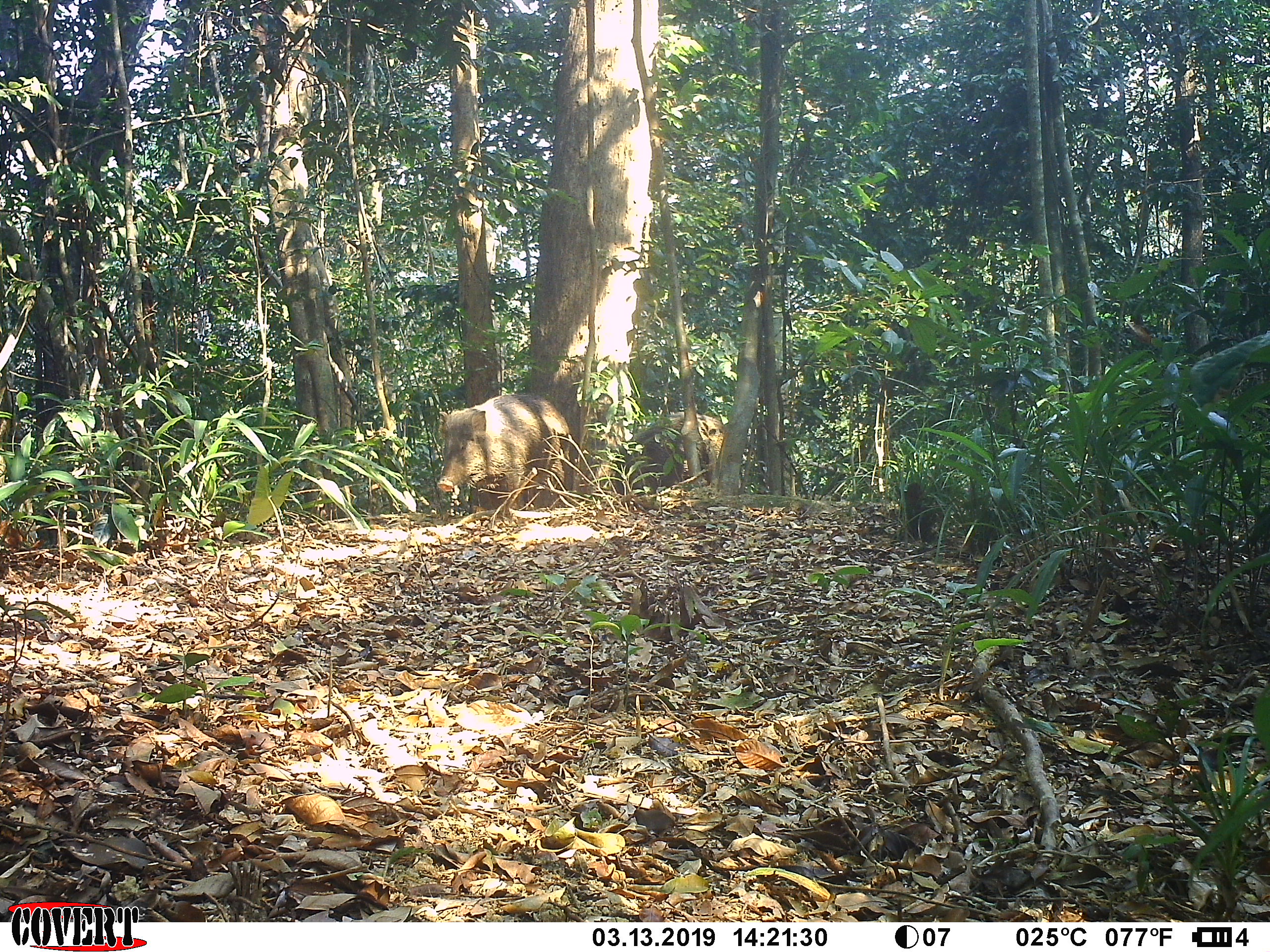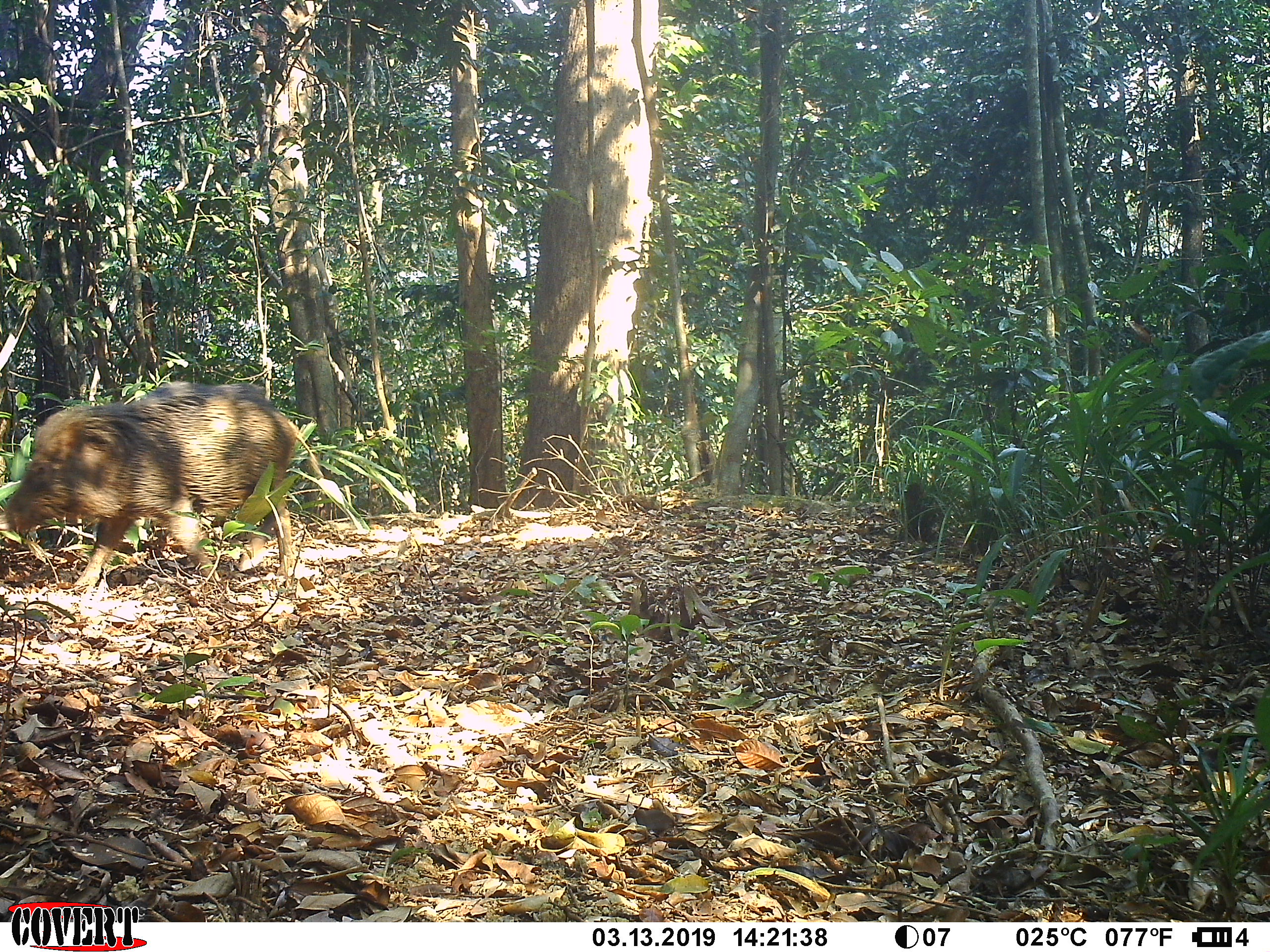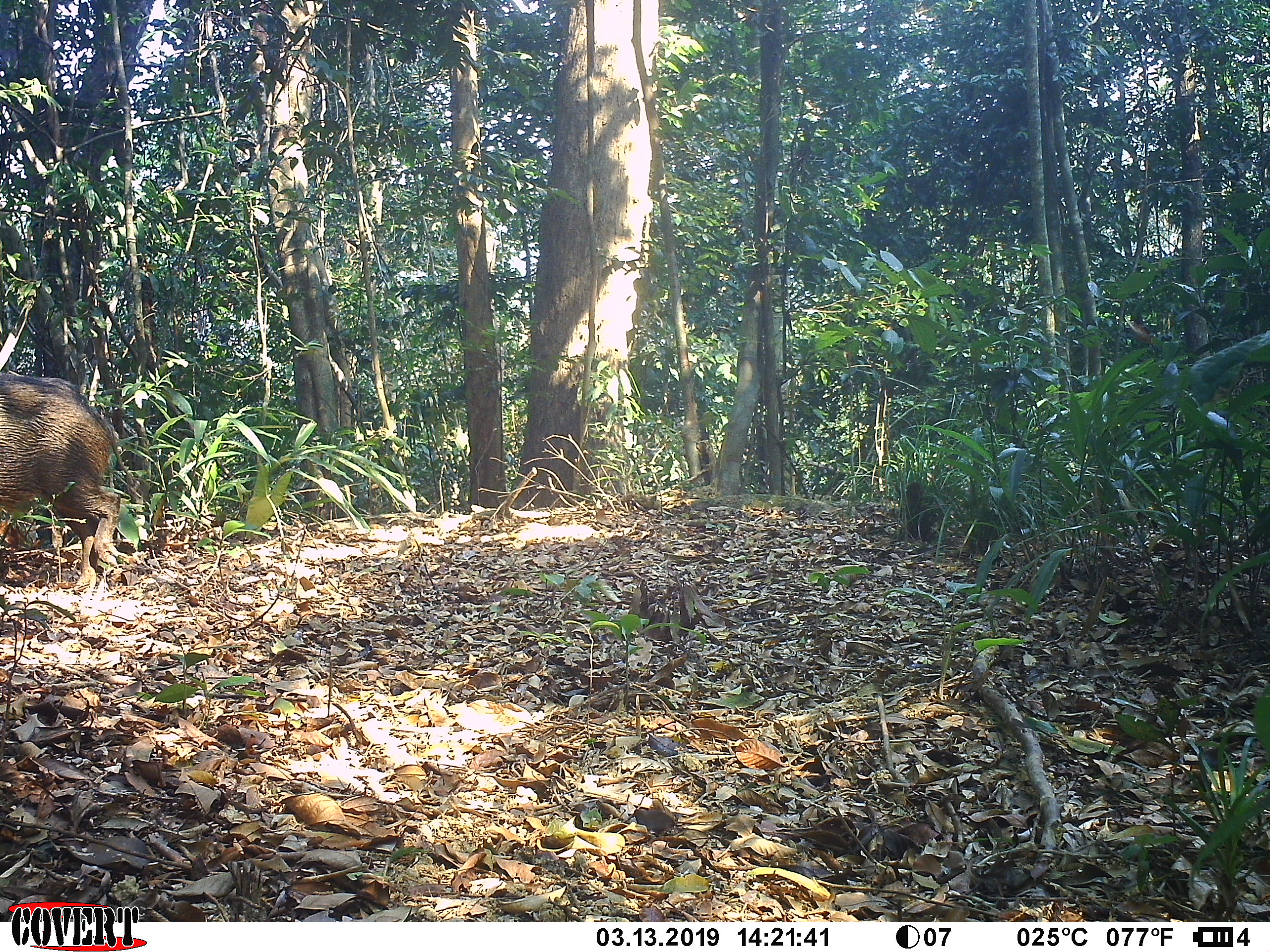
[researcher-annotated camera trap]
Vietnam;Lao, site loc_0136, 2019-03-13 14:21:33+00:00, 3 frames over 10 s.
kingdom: Animalia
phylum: Chordata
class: Mammalia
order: Artiodactyla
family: Suidae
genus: Sus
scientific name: Sus scrofa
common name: eurasian wild pig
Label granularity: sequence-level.